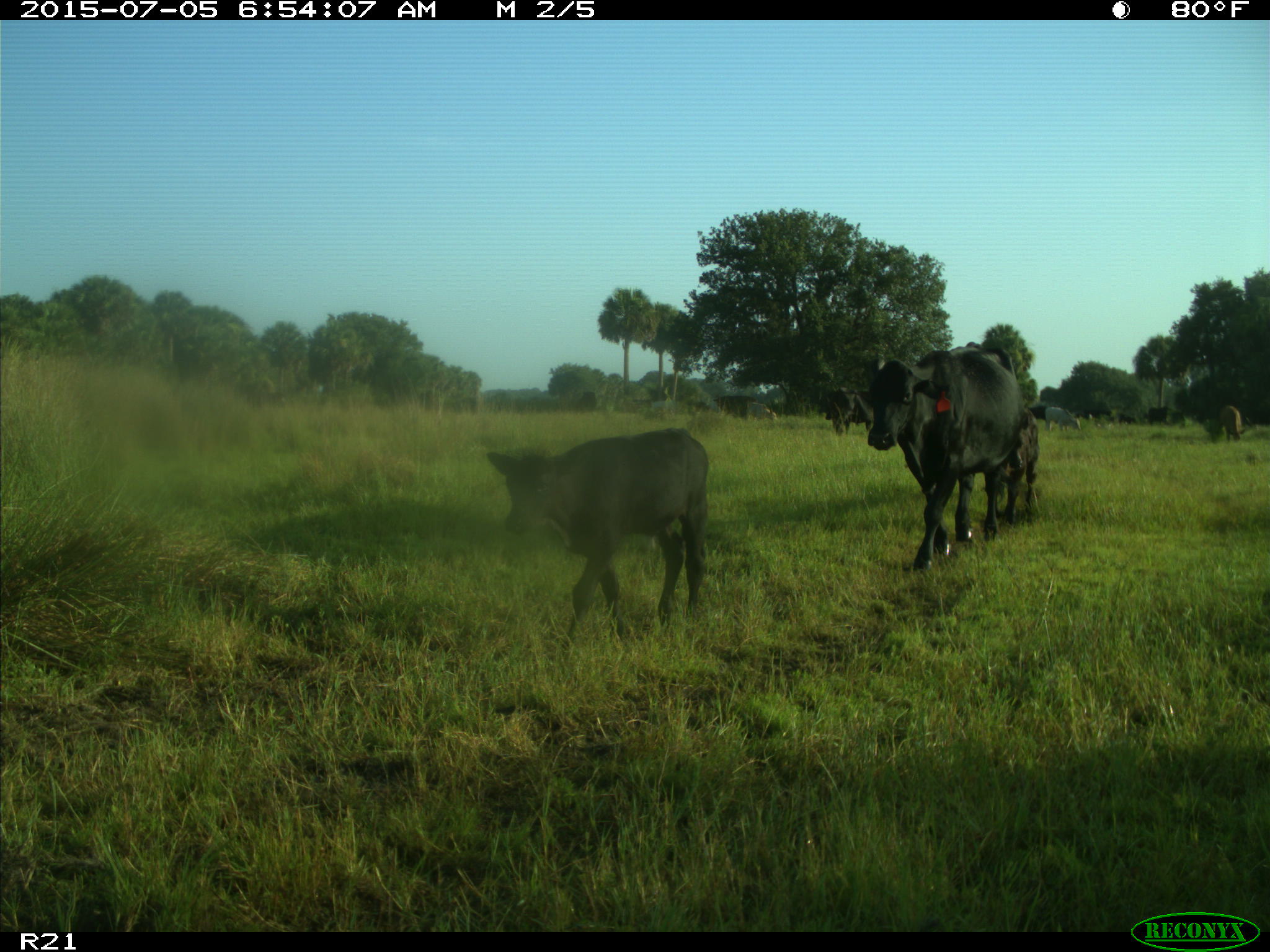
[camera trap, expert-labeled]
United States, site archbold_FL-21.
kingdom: Animalia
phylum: Chordata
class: Mammalia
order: Artiodactyla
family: Bovidae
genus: Bos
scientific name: Bos taurus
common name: domestic cow